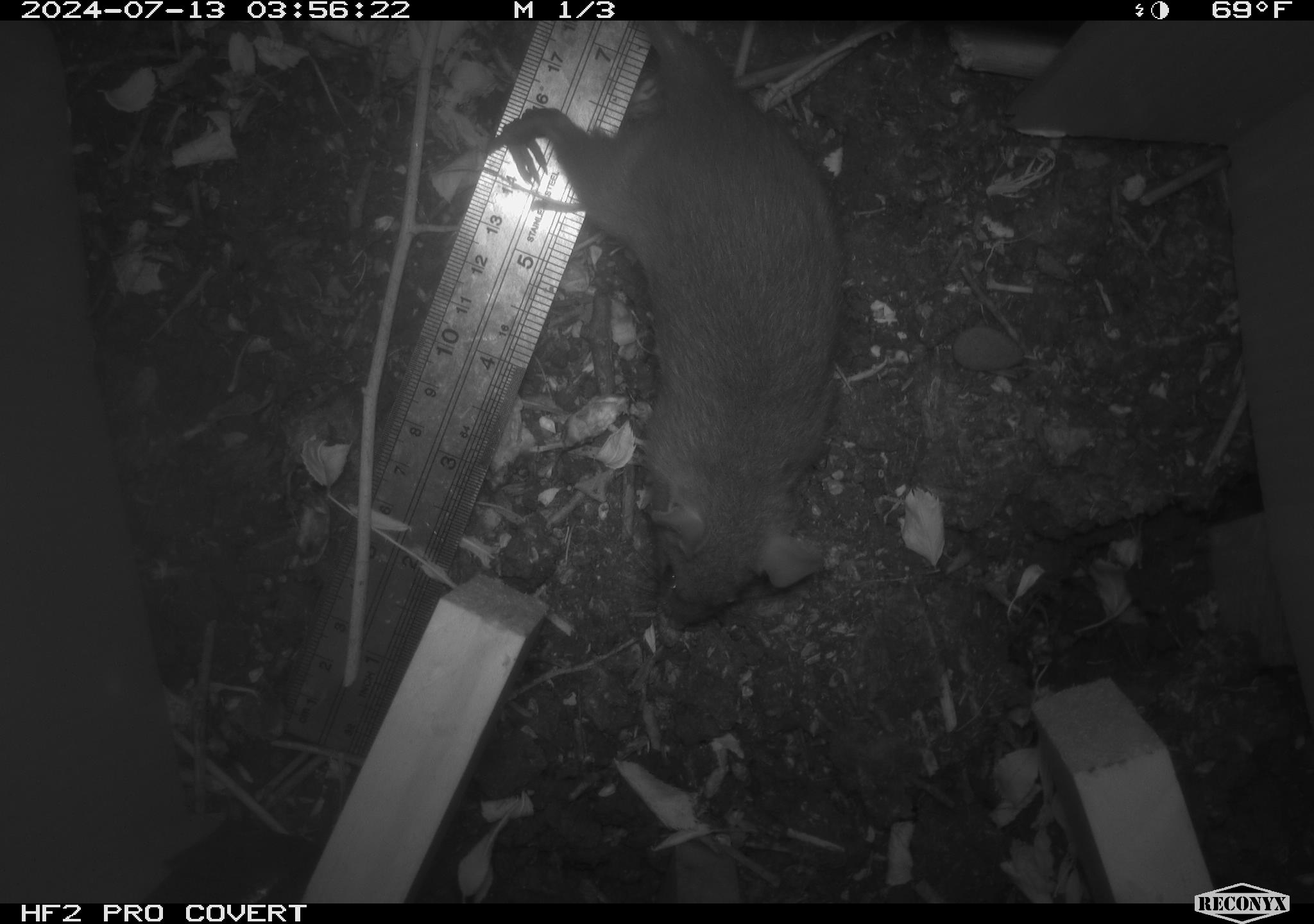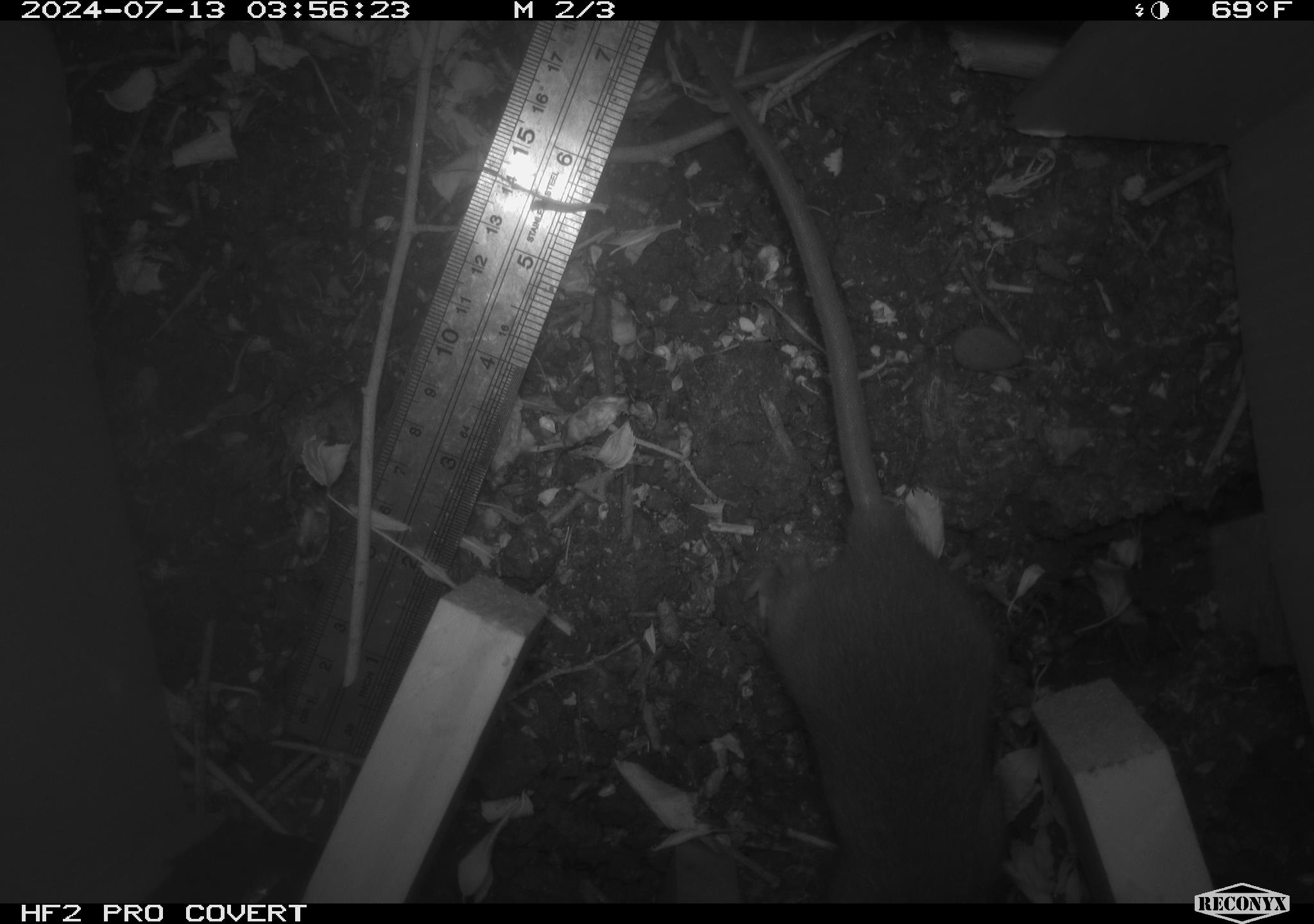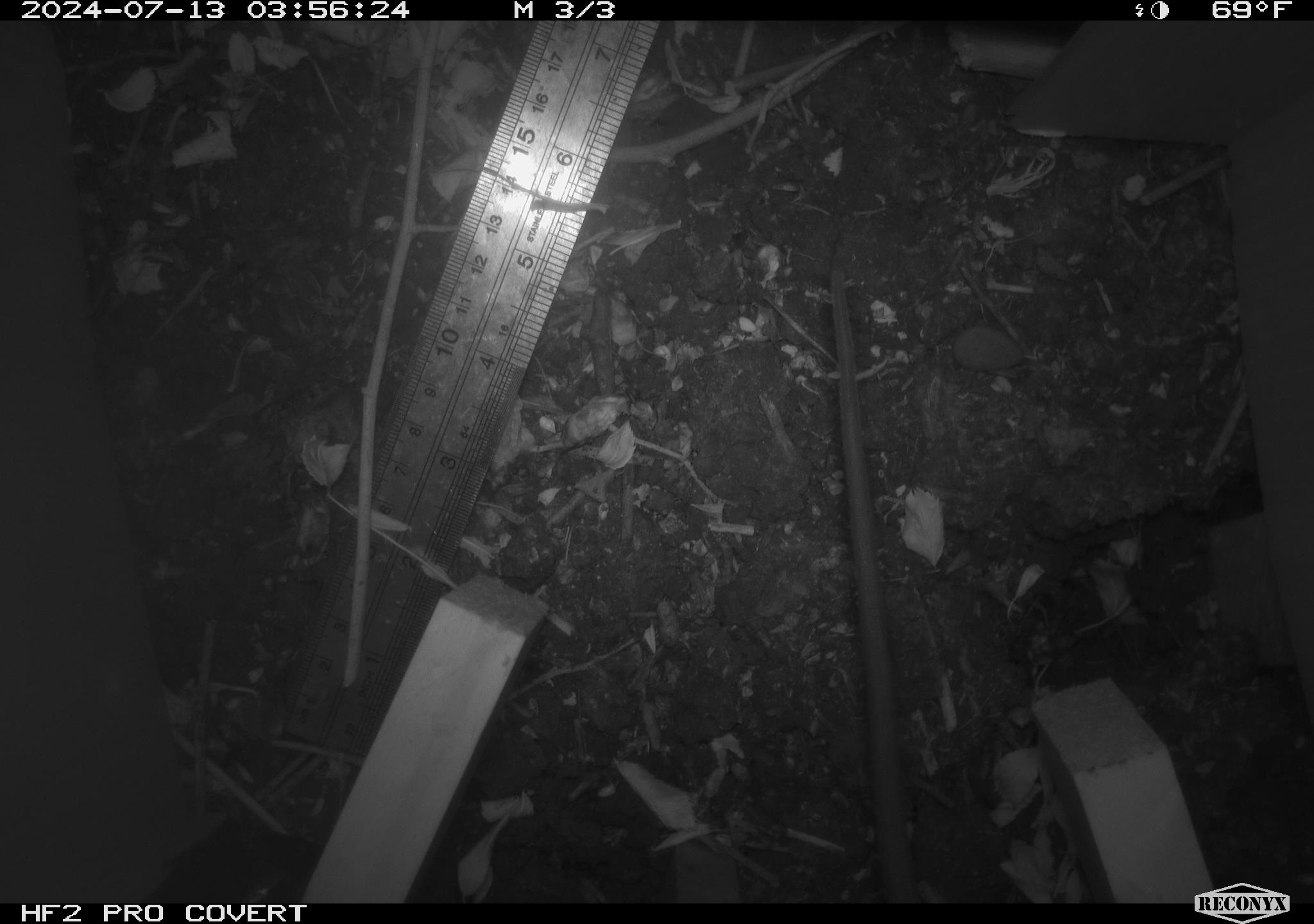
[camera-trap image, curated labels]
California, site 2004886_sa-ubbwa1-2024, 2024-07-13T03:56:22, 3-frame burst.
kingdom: Animalia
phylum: Chordata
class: Mammalia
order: Rodentia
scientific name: Rodentia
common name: woodrat or rat or mouse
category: woodrat or rat or mouse species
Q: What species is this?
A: Woodrat or rat or mouse species (woodrat or rat or mouse) (Rodentia).